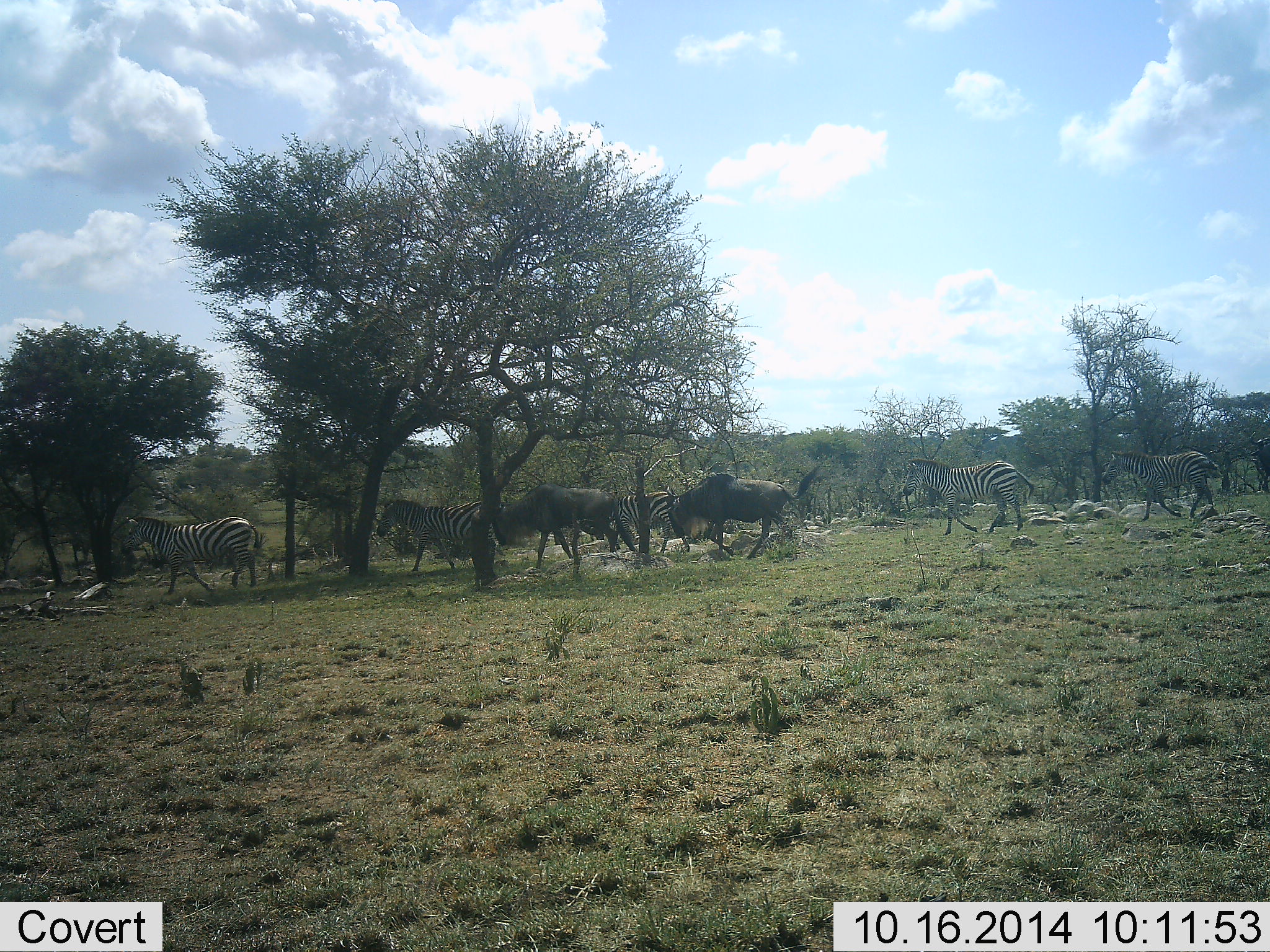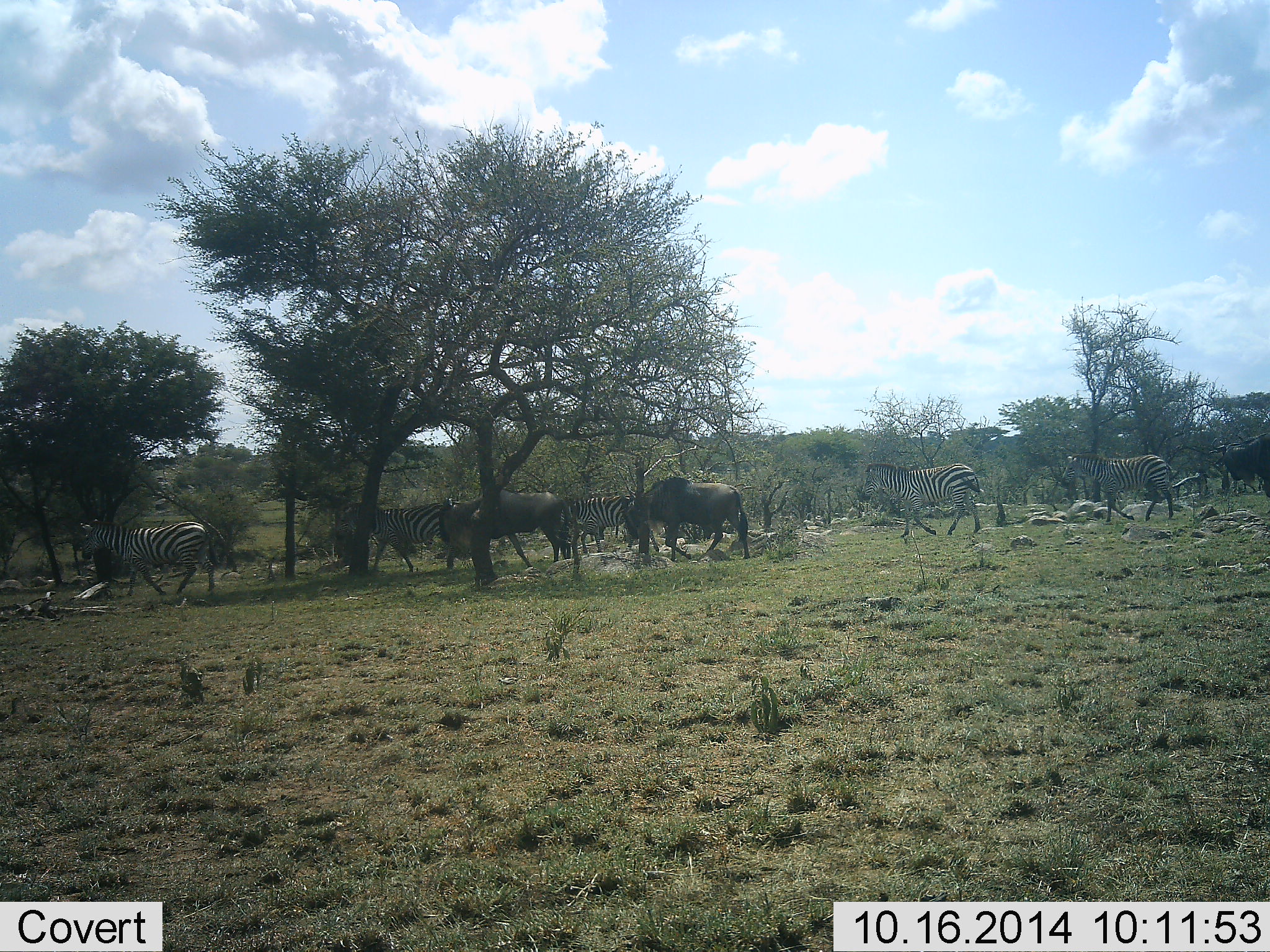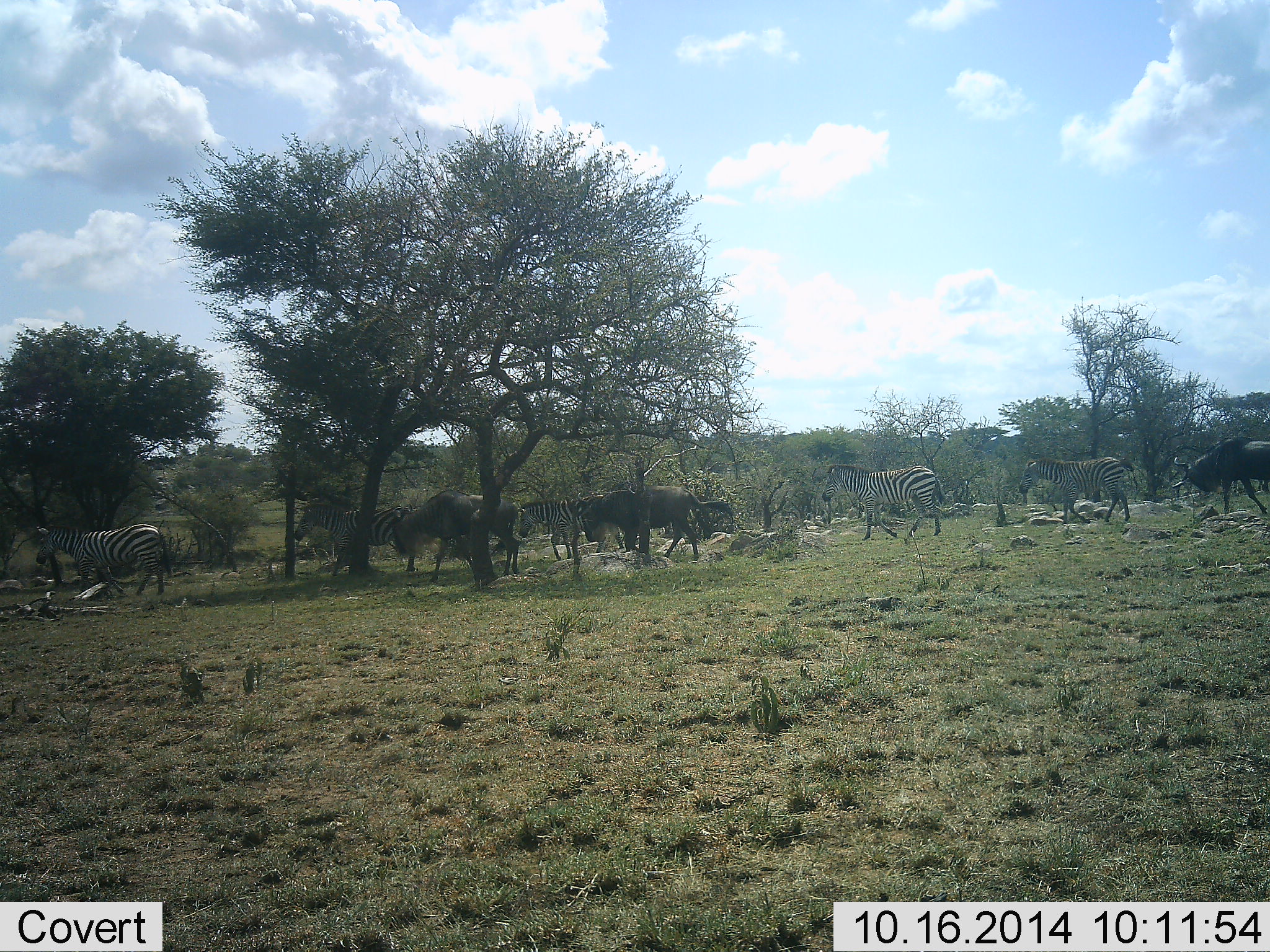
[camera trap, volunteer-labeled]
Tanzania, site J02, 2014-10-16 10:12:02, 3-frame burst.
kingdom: Animalia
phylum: Chordata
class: Mammalia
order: Artiodactyla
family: Bovidae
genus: Connochaetes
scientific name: Connochaetes taurinus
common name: blue wildebeest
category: wildebeest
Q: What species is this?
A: Wildebeest (blue wildebeest) (Connochaetes taurinus).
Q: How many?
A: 3.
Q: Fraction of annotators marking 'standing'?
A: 0%.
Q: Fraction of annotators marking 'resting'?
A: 0%.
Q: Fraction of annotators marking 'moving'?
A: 100%.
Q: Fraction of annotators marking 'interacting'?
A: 0%.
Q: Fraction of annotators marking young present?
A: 0%.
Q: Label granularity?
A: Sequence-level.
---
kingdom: Animalia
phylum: Chordata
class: Mammalia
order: Perissodactyla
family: Equidae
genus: Equus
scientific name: Equus quagga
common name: plains zebra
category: zebra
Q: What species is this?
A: Zebra (plains zebra) (Equus quagga).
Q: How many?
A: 5.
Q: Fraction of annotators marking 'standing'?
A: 0%.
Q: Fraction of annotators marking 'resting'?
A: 0%.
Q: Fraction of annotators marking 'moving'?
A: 100%.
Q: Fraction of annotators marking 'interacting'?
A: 0%.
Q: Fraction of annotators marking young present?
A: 0%.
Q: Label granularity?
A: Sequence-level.